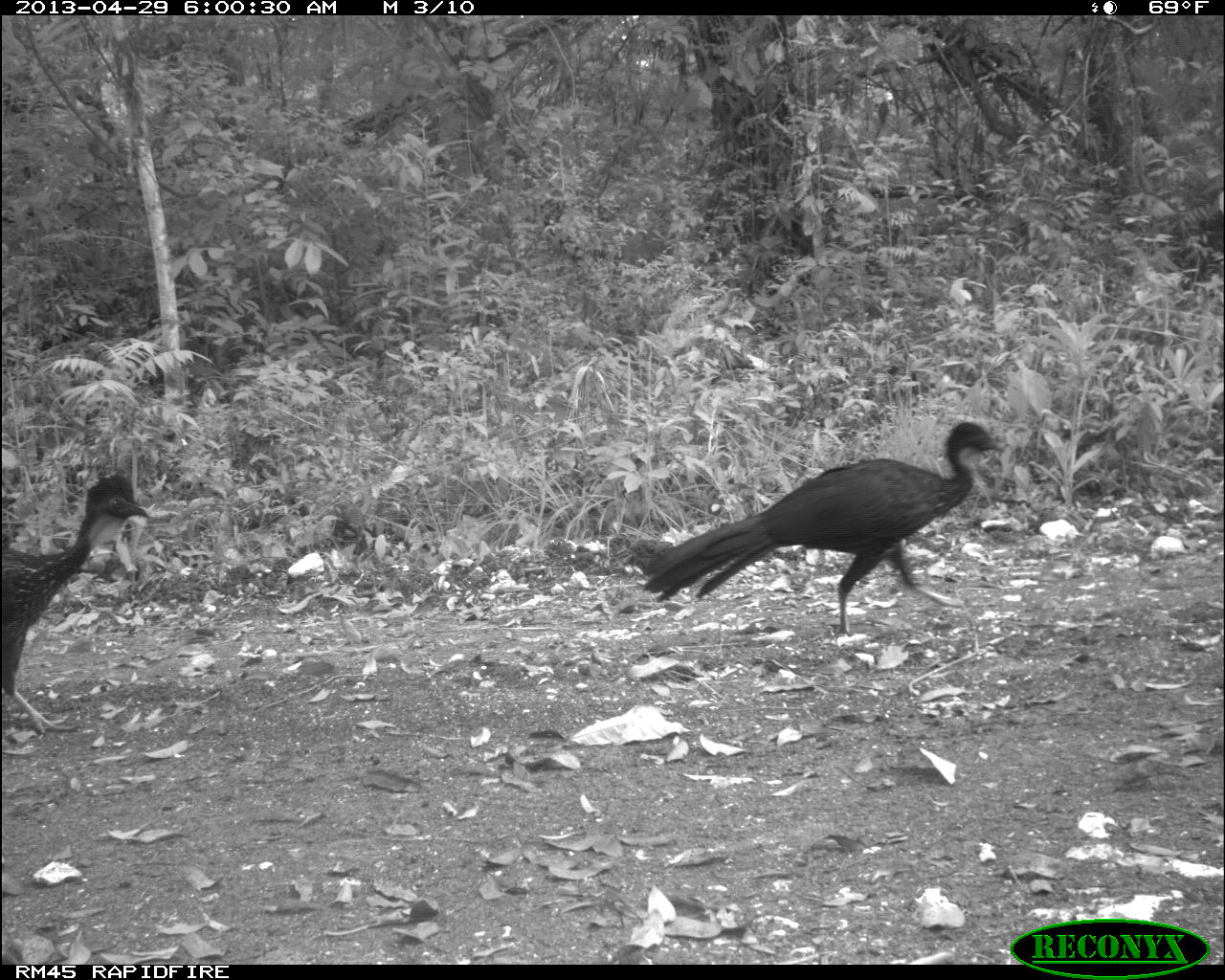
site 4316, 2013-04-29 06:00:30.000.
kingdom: Animalia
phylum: Chordata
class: Aves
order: Galliformes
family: Cracidae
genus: Penelope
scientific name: Penelope purpurascens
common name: crested guan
Penelope purpurascens (crested guan), count 3.